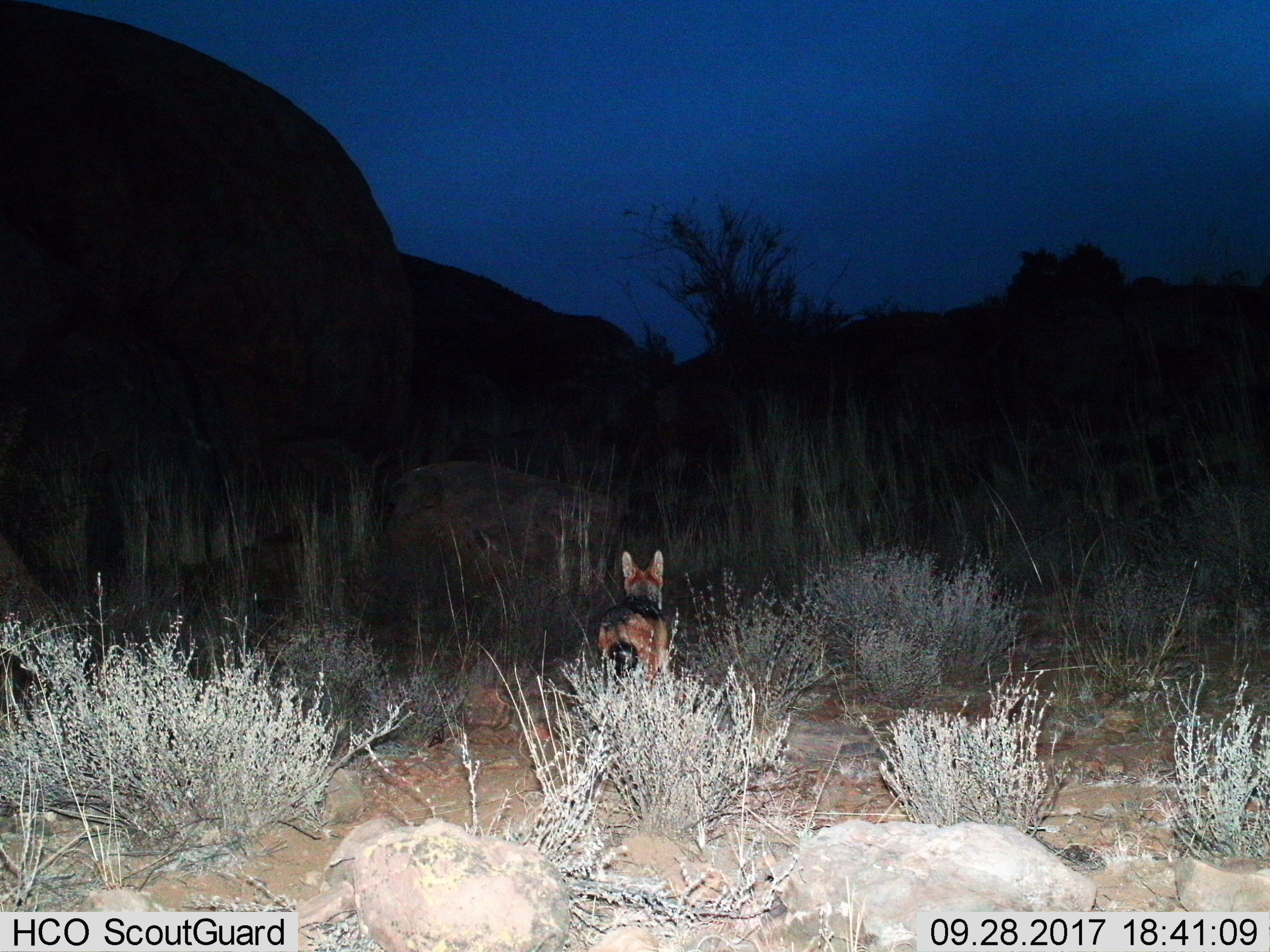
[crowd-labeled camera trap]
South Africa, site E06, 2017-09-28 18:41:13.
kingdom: Animalia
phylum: Chordata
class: Mammalia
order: Carnivora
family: Canidae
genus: Lupulella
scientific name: Lupulella mesomelas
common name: black-backed jackal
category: jackalblackbacked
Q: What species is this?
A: Jackalblackbacked (black-backed jackal) (Lupulella mesomelas).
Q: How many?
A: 1.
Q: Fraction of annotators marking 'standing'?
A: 50%.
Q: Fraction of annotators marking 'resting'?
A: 0%.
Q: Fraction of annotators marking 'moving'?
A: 50%.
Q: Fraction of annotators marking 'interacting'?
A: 0%.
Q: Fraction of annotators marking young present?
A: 0%.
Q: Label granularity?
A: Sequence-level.